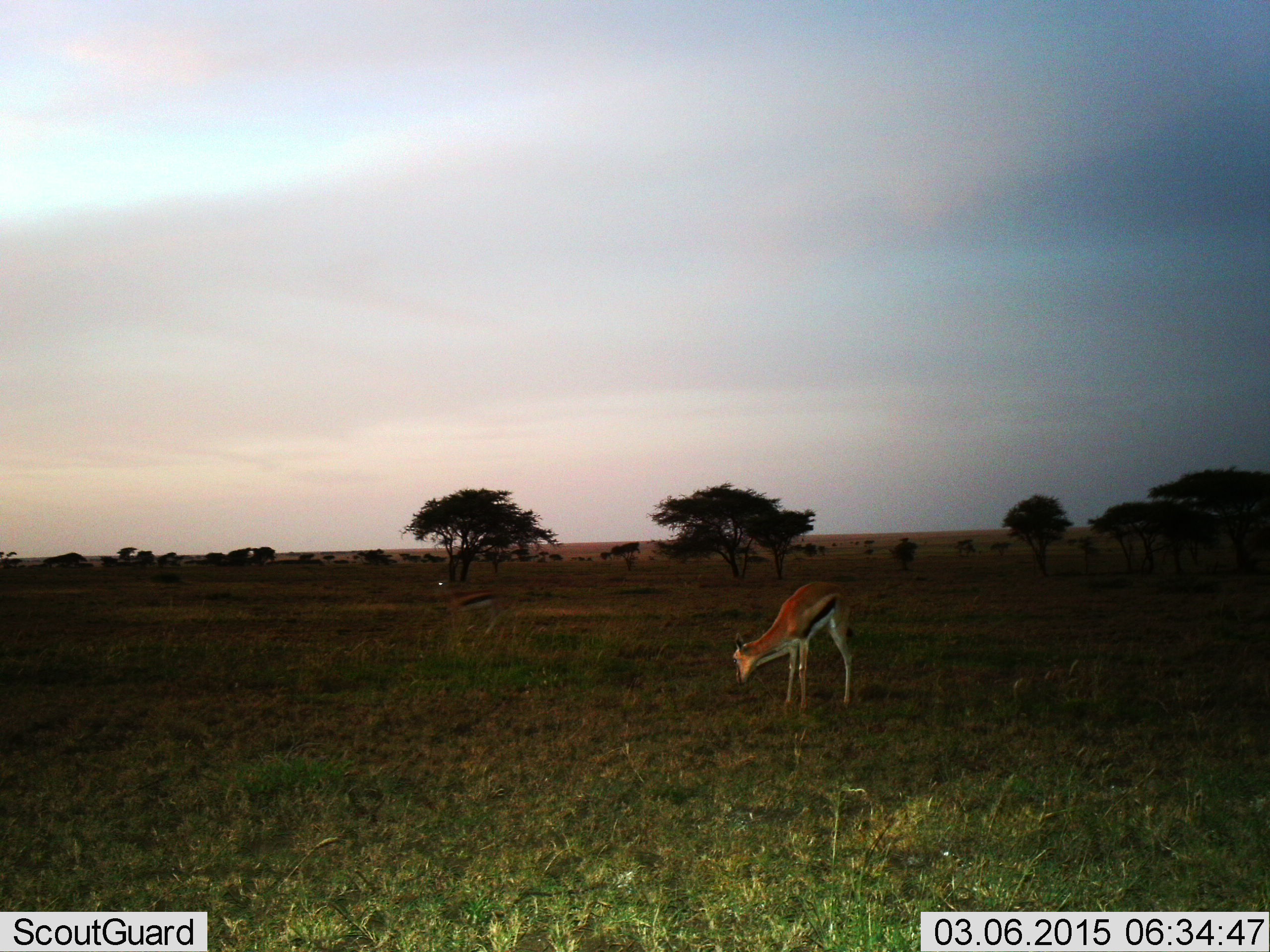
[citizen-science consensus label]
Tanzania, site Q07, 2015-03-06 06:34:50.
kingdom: Animalia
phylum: Chordata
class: Mammalia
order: Artiodactyla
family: Bovidae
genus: Eudorcas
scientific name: Eudorcas thomsonii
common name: thomson's gazelle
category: gazellethomsons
Gazellethomsons (thomson's gazelle) (Eudorcas thomsonii), count 2. Behavior (volunteer vote fractions): standing 30%, resting 0%, moving 0%, interacting 0%. Young present (vote fraction): 0%. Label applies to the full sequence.